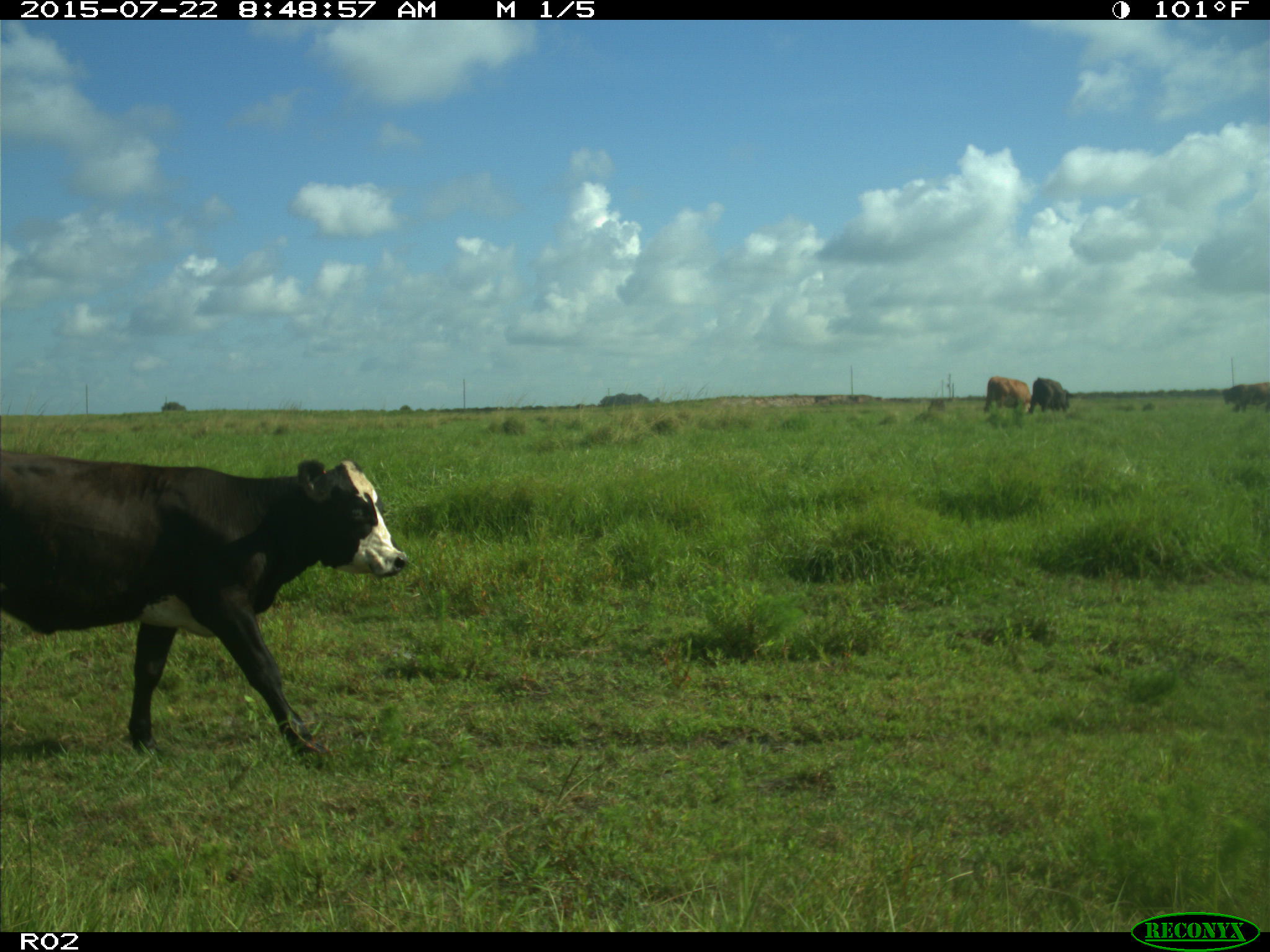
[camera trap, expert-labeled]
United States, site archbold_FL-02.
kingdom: Animalia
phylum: Chordata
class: Mammalia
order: Artiodactyla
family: Bovidae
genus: Bos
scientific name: Bos taurus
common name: domestic cow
Bos taurus (domestic cow).